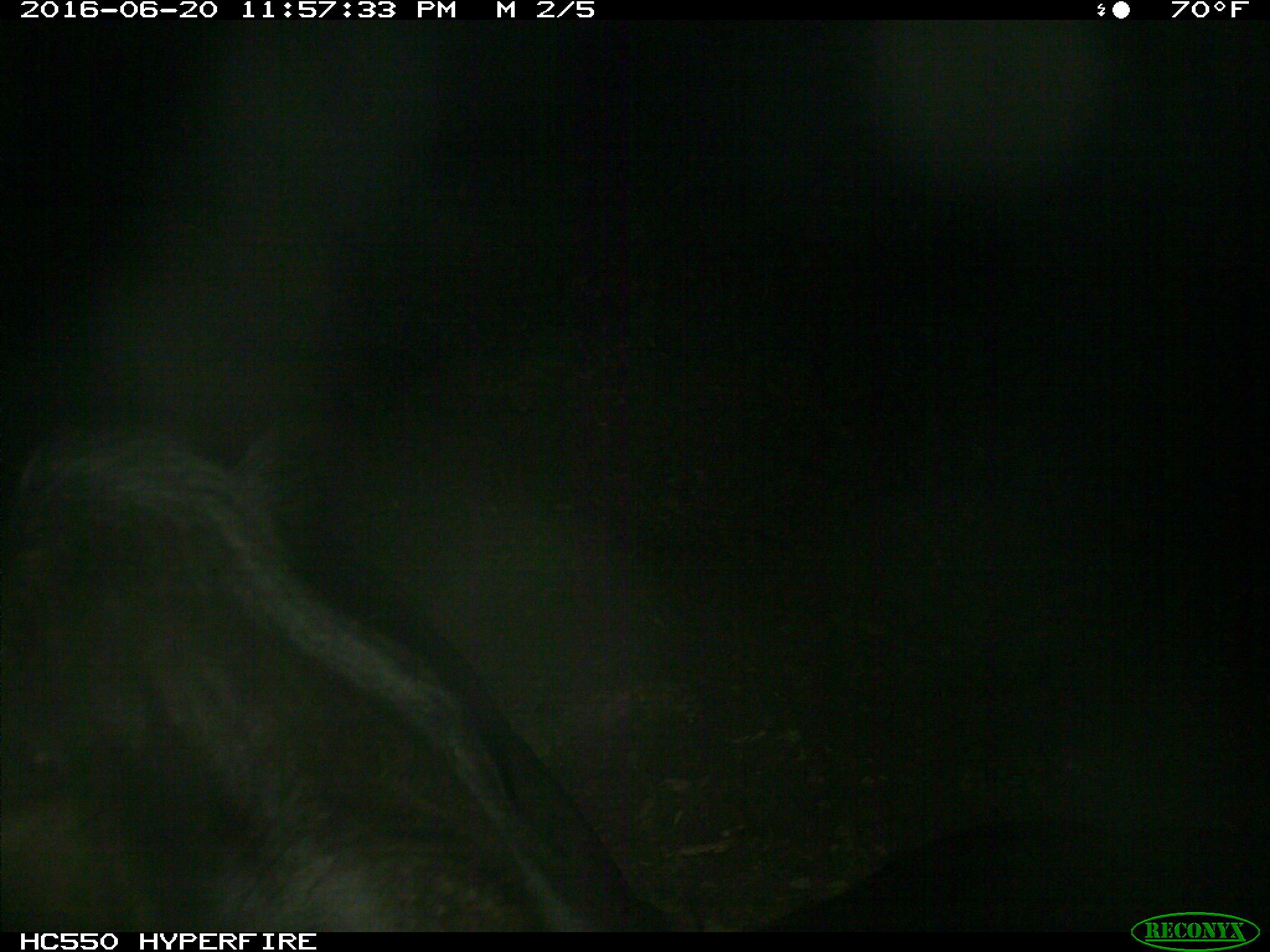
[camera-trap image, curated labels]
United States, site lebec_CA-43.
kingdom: Animalia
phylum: Chordata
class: Mammalia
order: Artiodactyla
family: Bovidae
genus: Bos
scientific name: Bos taurus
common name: domestic cow